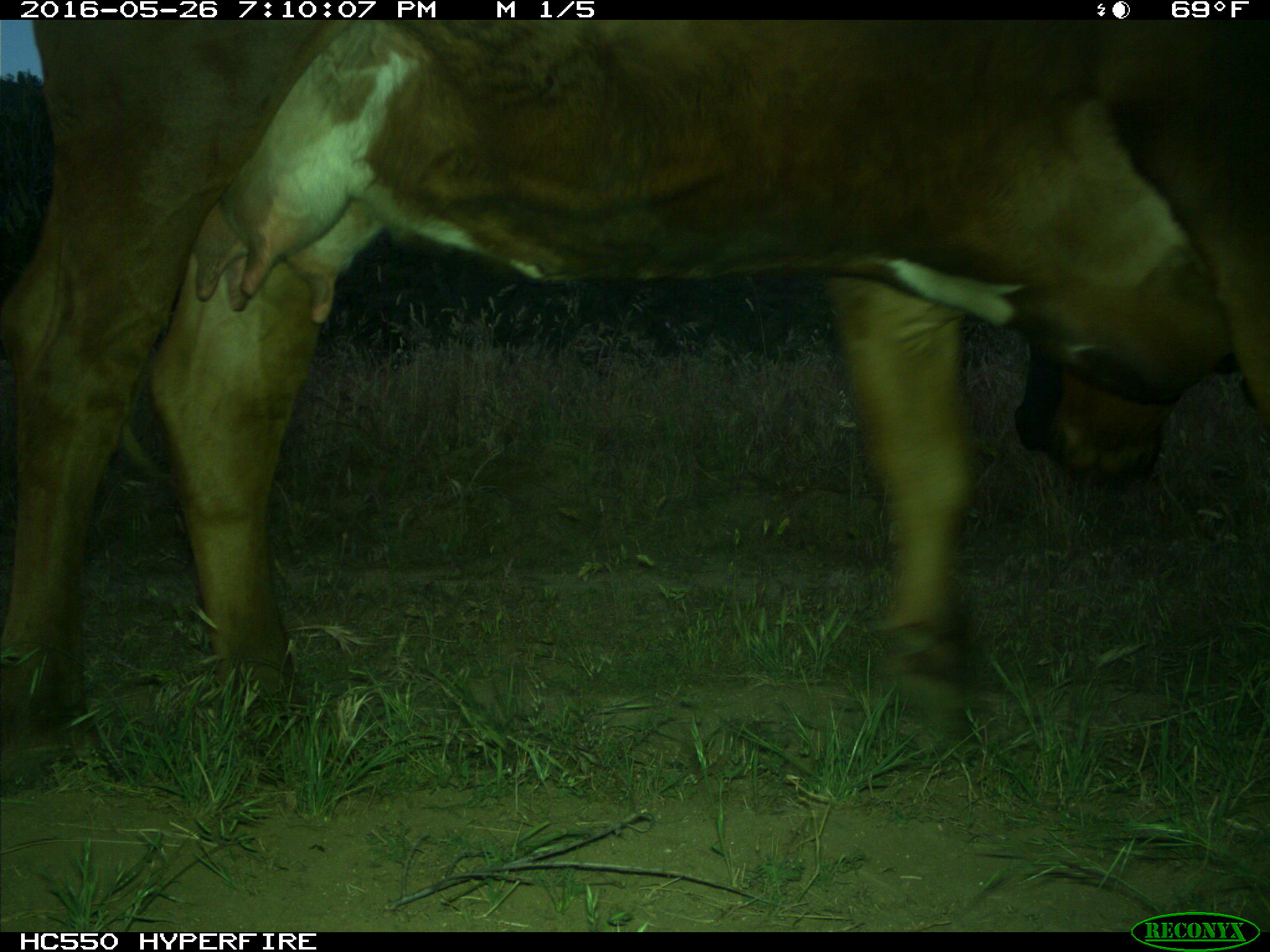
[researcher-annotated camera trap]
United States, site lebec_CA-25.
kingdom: Animalia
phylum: Chordata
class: Mammalia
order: Artiodactyla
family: Bovidae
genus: Bos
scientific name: Bos taurus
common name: domestic cow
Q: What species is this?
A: Bos taurus (domestic cow).